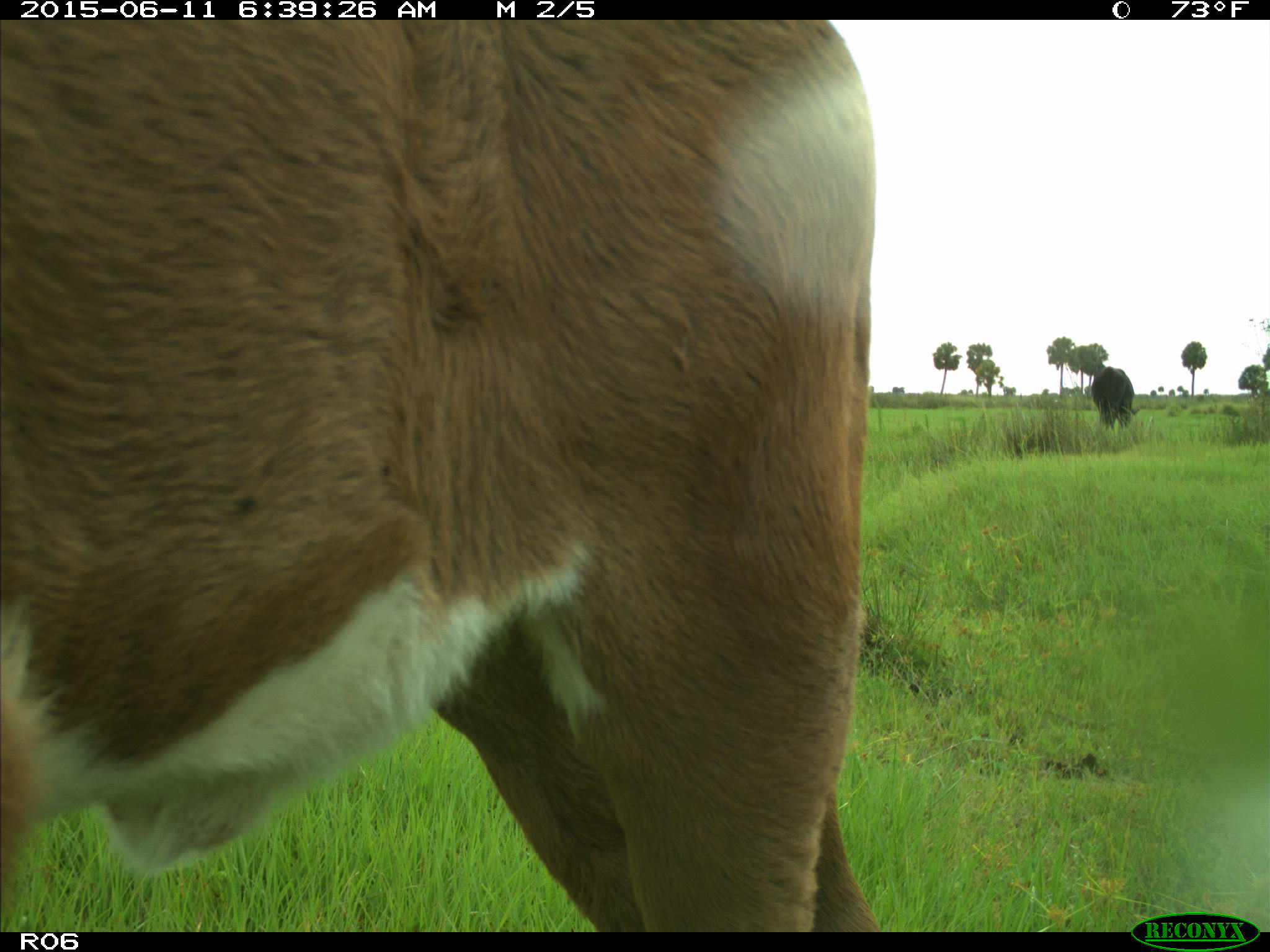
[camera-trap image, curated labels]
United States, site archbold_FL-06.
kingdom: Animalia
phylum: Chordata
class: Mammalia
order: Artiodactyla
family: Bovidae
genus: Bos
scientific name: Bos taurus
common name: domestic cow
Bos taurus (domestic cow).